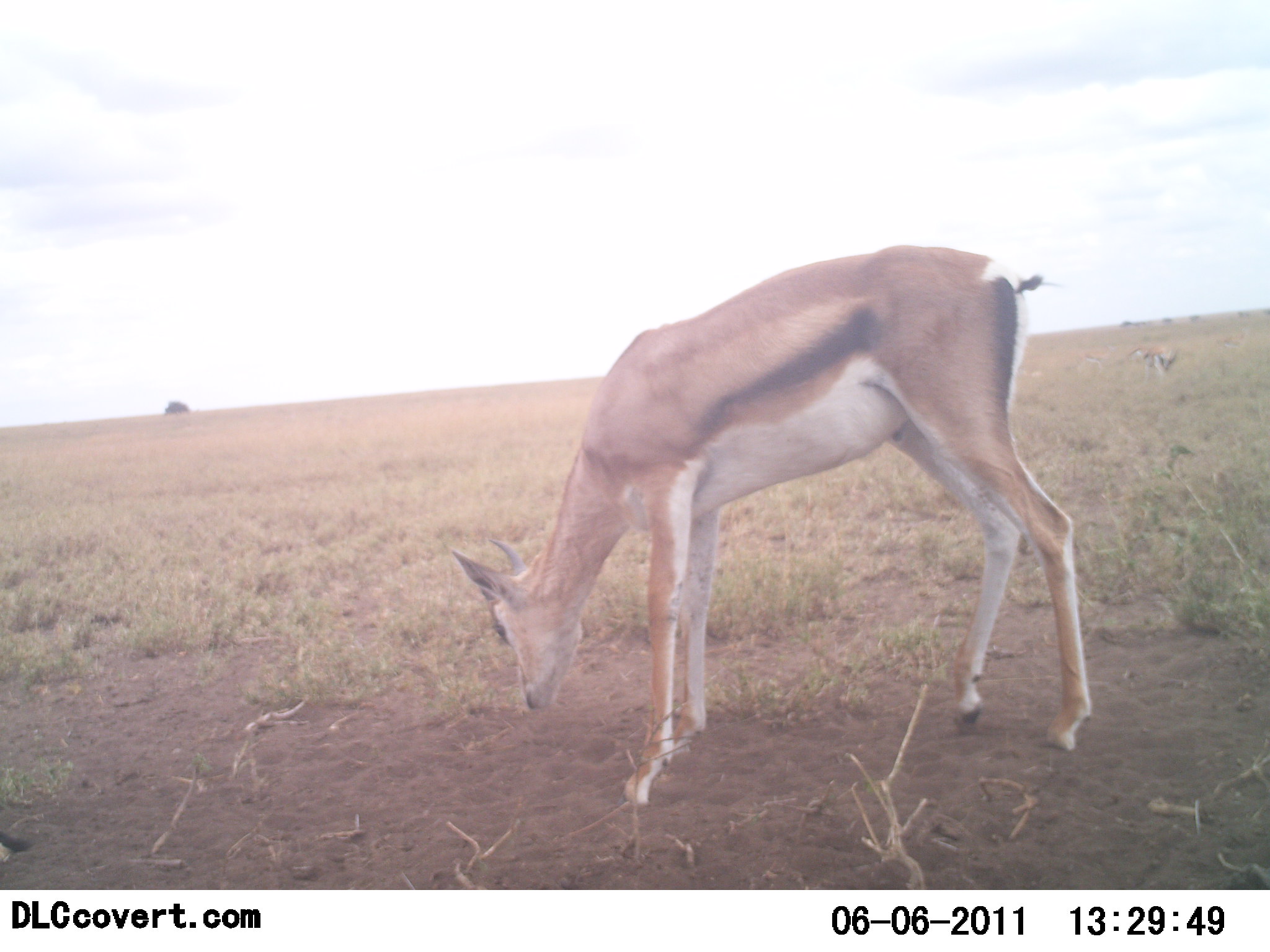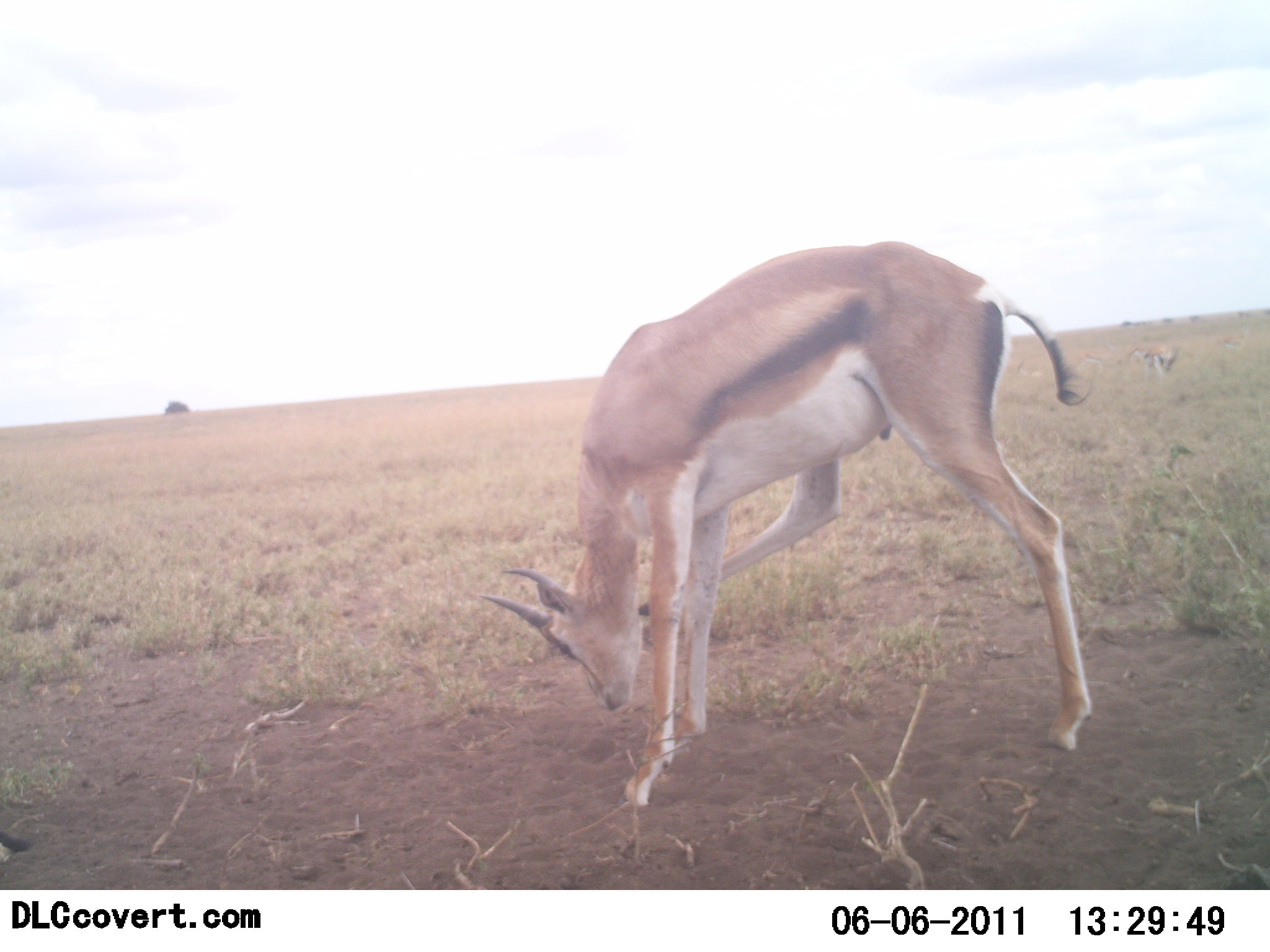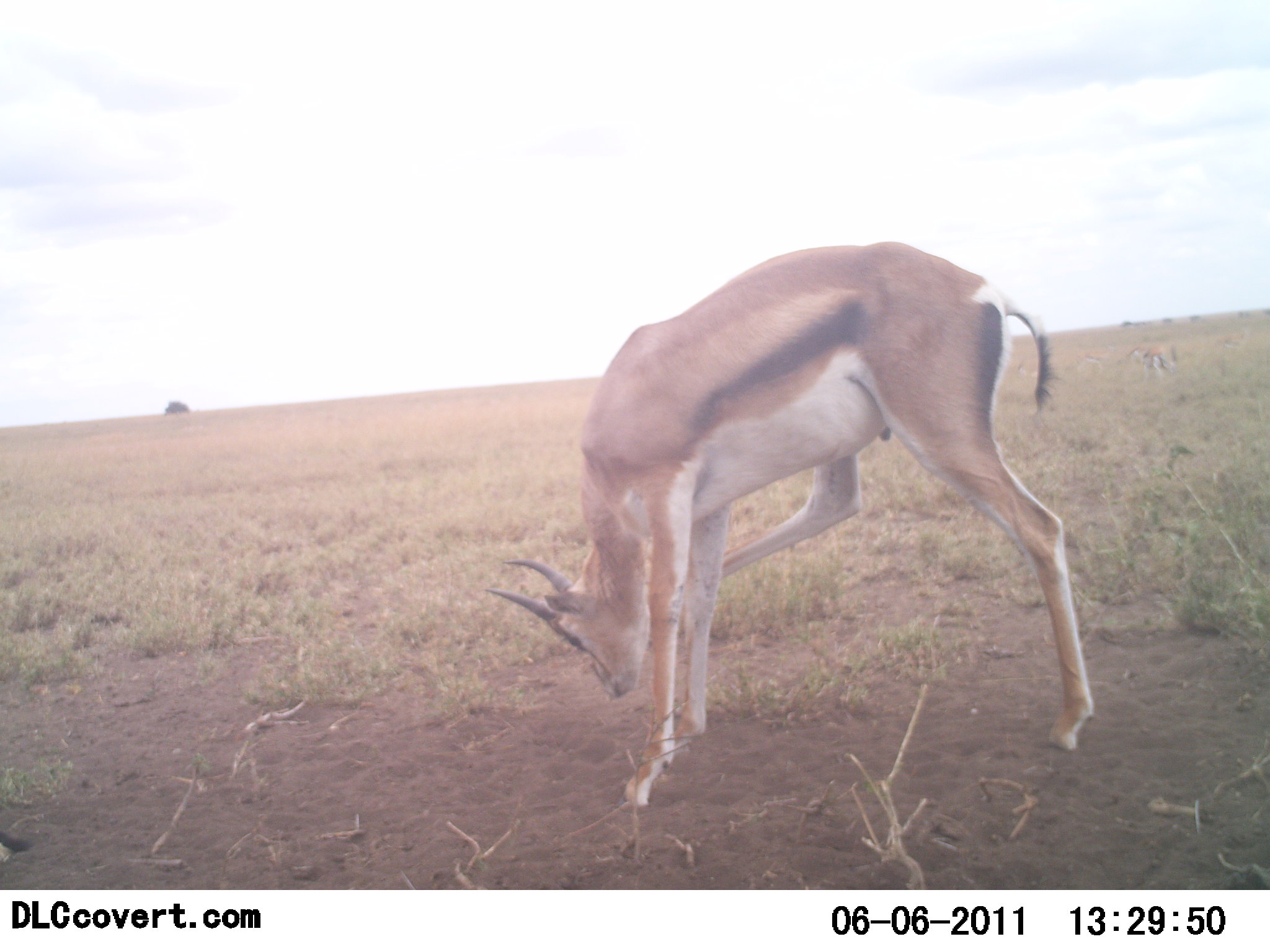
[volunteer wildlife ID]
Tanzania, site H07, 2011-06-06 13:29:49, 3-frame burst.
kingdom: Animalia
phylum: Chordata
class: Mammalia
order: Artiodactyla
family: Bovidae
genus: Eudorcas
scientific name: Eudorcas thomsonii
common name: thomson's gazelle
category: gazellethomsons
Gazellethomsons (thomson's gazelle) (Eudorcas thomsonii), count 1. Behavior (volunteer vote fractions): standing 91%, resting 0%, moving 9%, interacting 18%. Young present (vote fraction): 0%. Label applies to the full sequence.